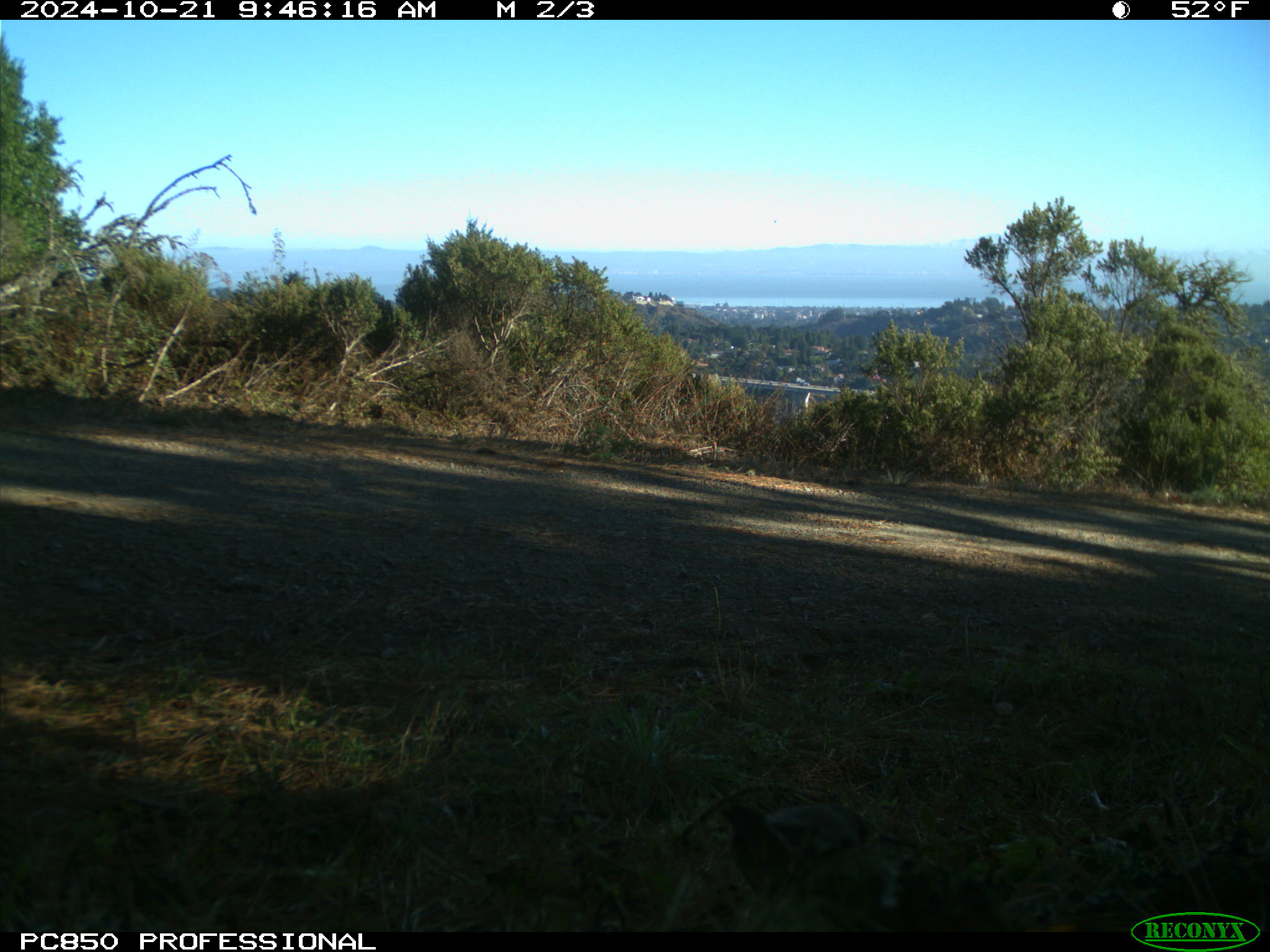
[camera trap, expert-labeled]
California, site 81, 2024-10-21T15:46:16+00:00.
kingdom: Animalia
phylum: Chordata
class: Aves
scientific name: Aves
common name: bird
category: unknown bird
Unknown bird (bird) (Aves).